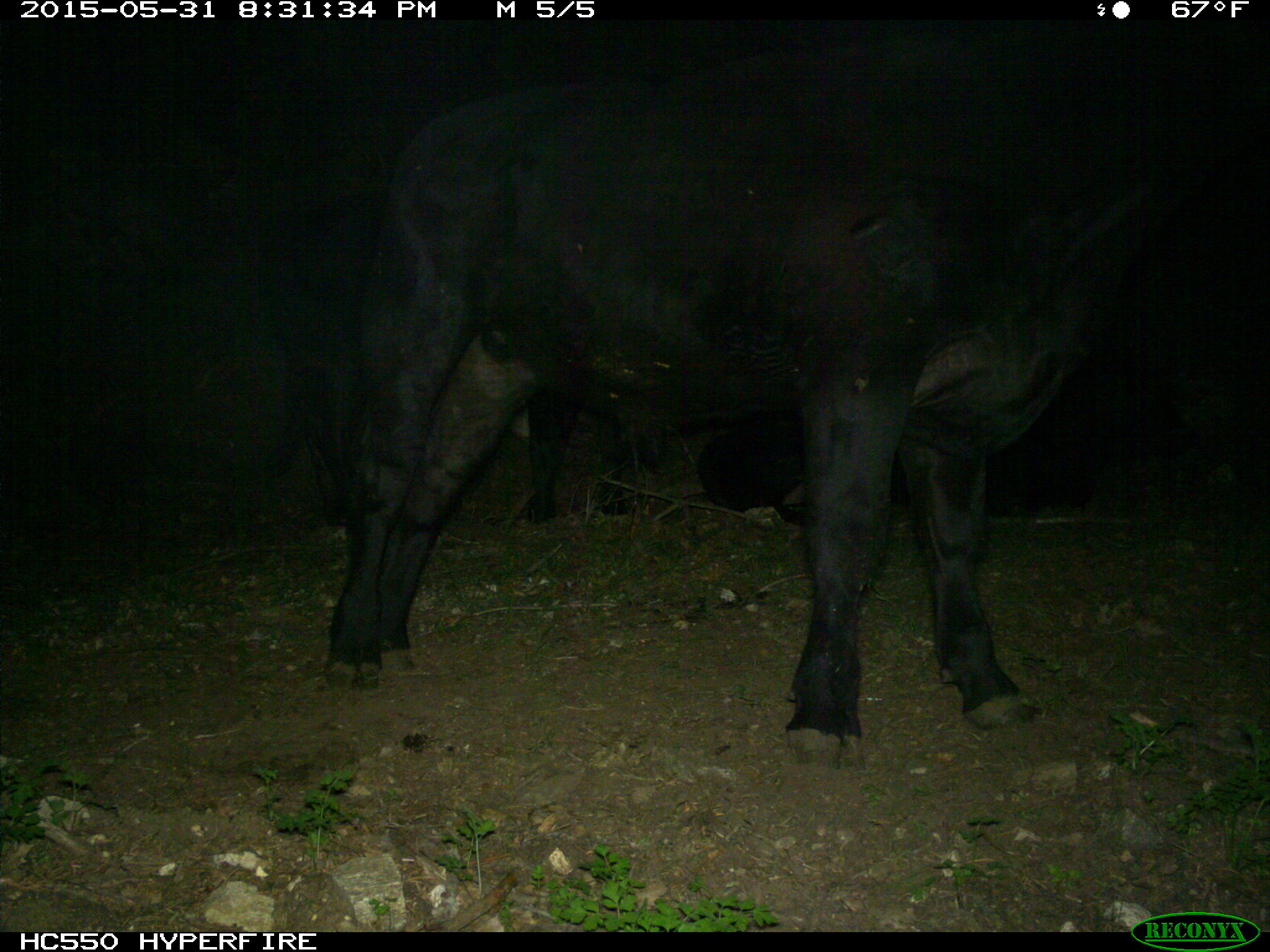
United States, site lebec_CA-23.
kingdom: Animalia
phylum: Chordata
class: Mammalia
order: Artiodactyla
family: Bovidae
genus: Bos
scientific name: Bos taurus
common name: domestic cow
Bos taurus (domestic cow).